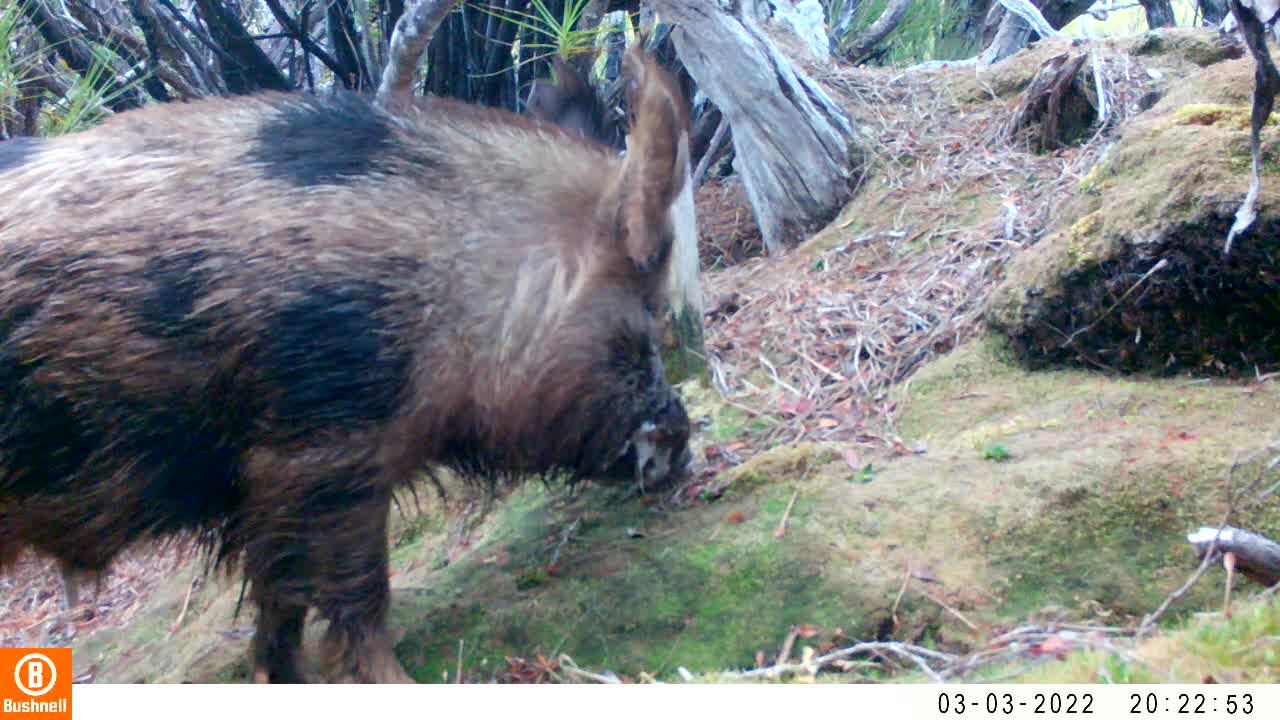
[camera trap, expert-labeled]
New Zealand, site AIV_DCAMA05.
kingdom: Animalia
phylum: Chordata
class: Mammalia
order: Artiodactyla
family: Suidae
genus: Sus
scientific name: Sus scrofa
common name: pig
Pig (Sus scrofa).